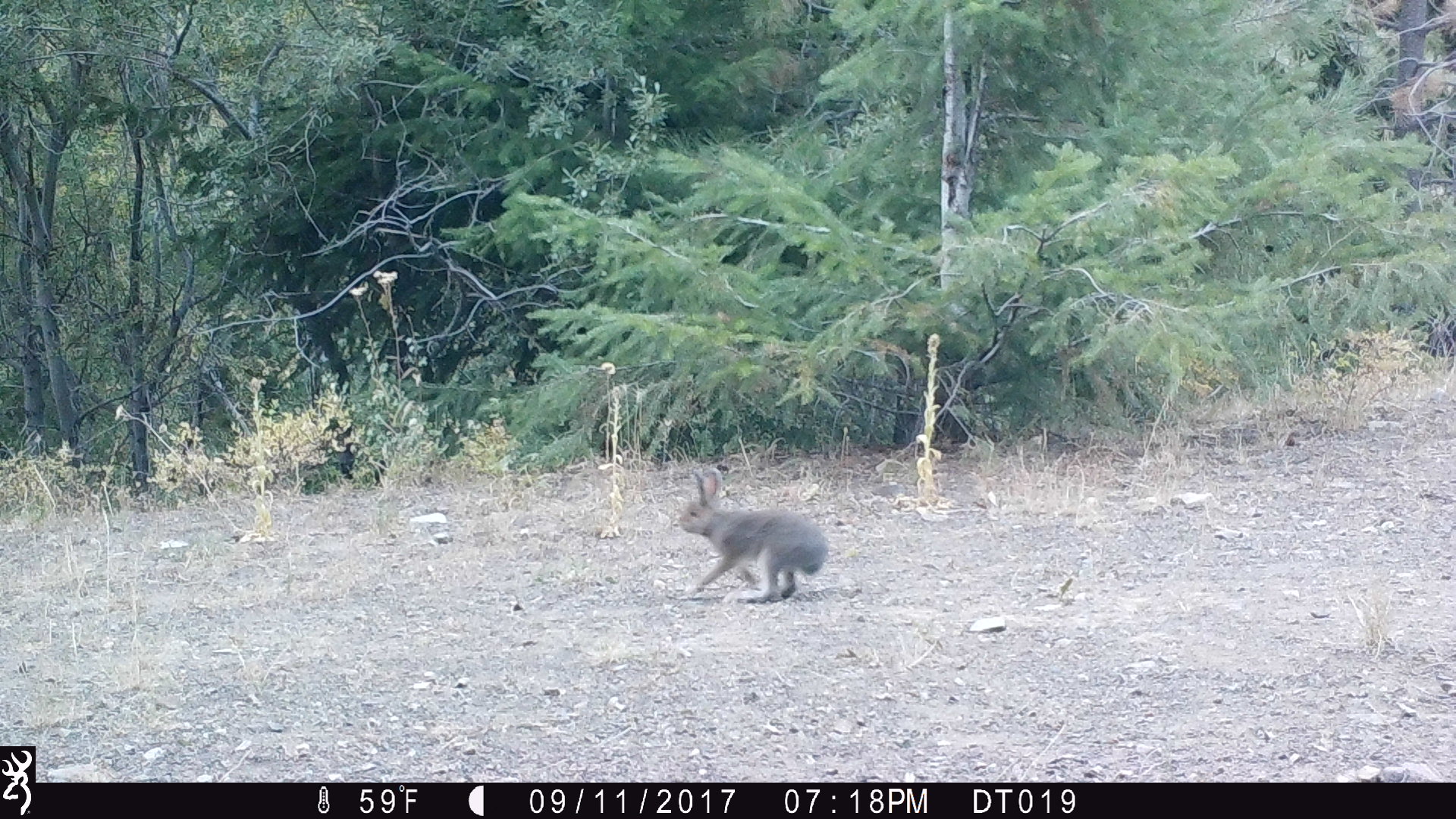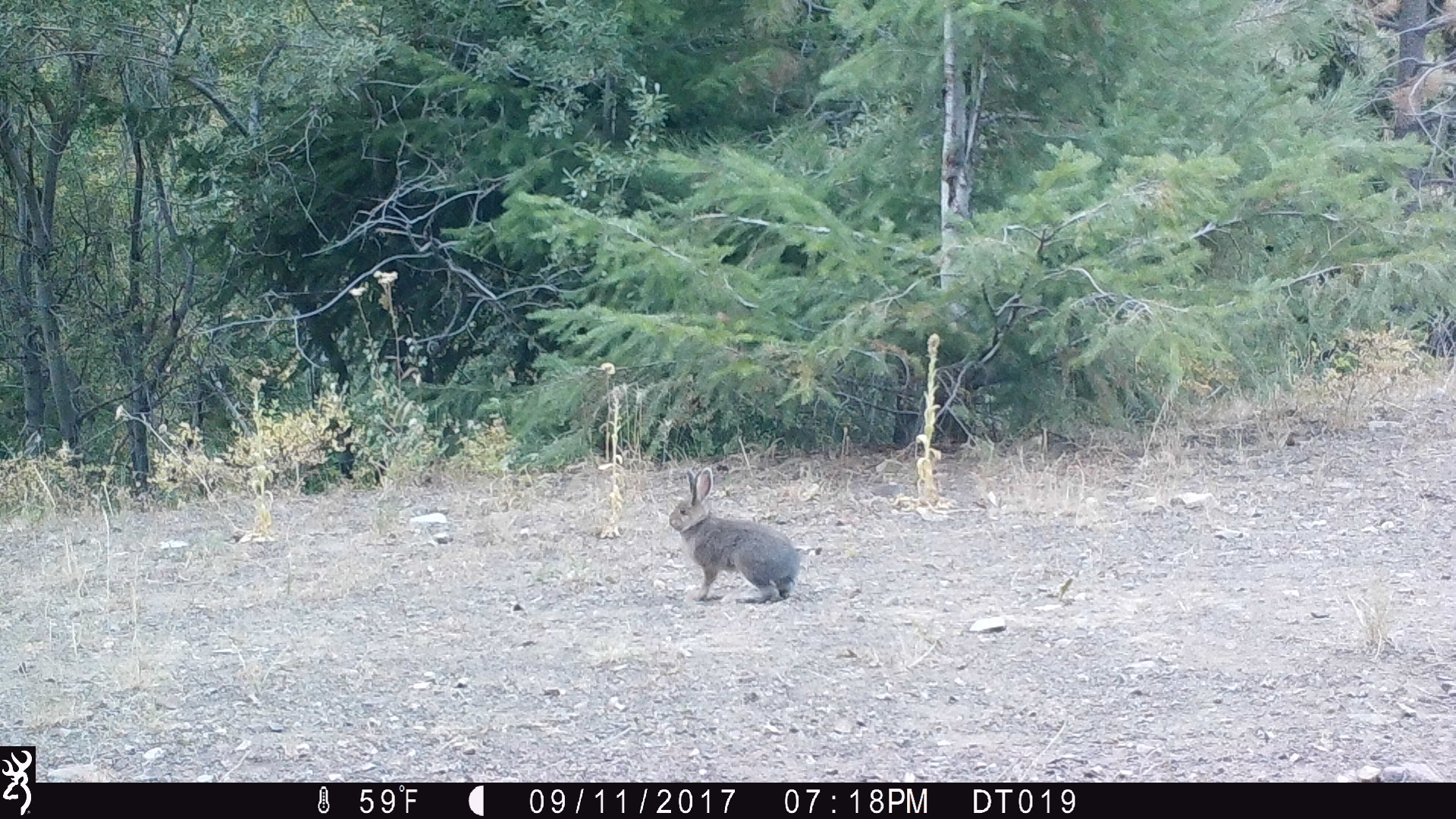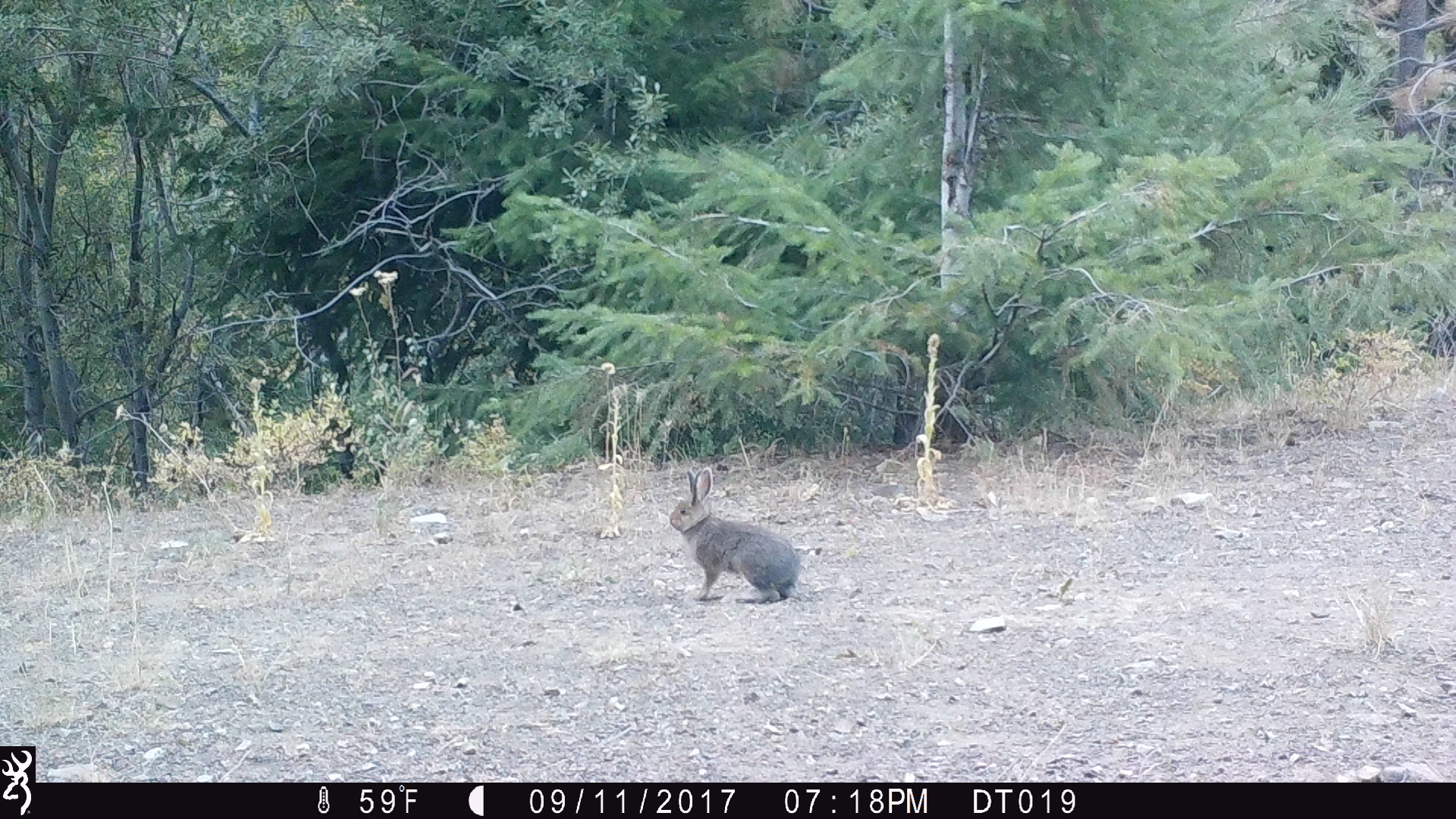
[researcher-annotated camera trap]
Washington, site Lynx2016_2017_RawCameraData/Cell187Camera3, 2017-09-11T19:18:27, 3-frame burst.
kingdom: Animalia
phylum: Chordata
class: Mammalia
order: Lagomorpha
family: Leporidae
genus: Lepus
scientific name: Lepus americanus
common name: snowshoe hare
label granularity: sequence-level